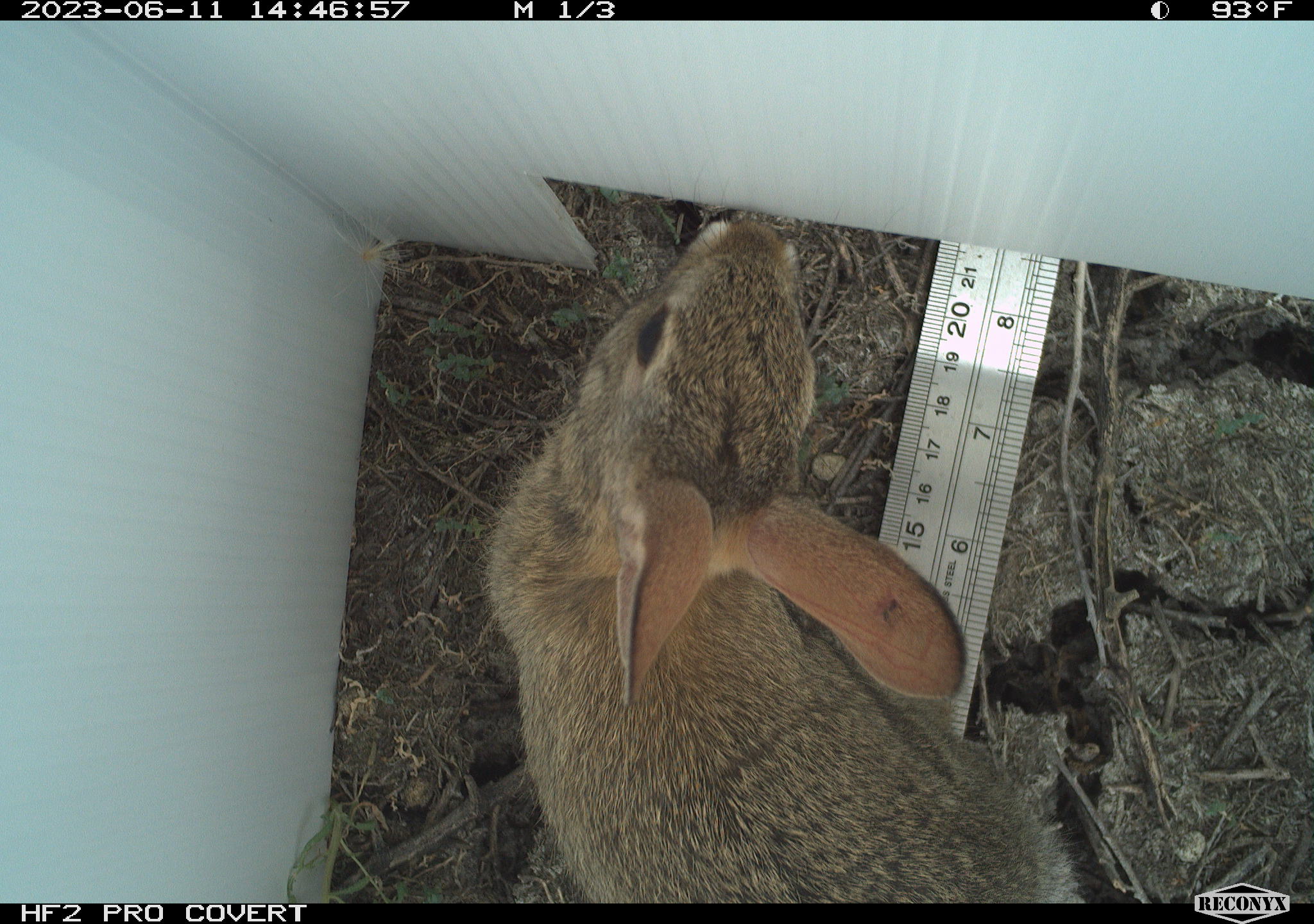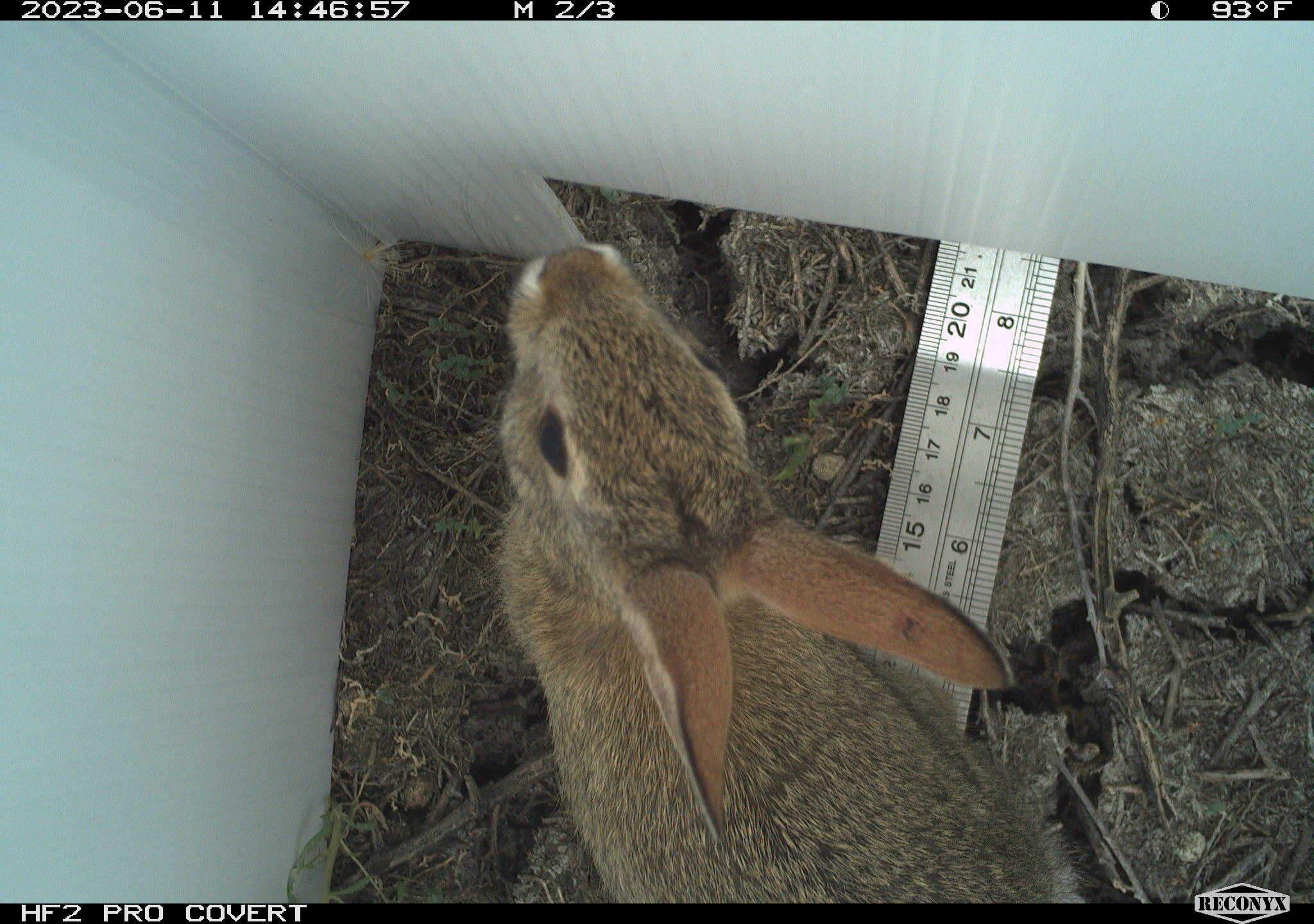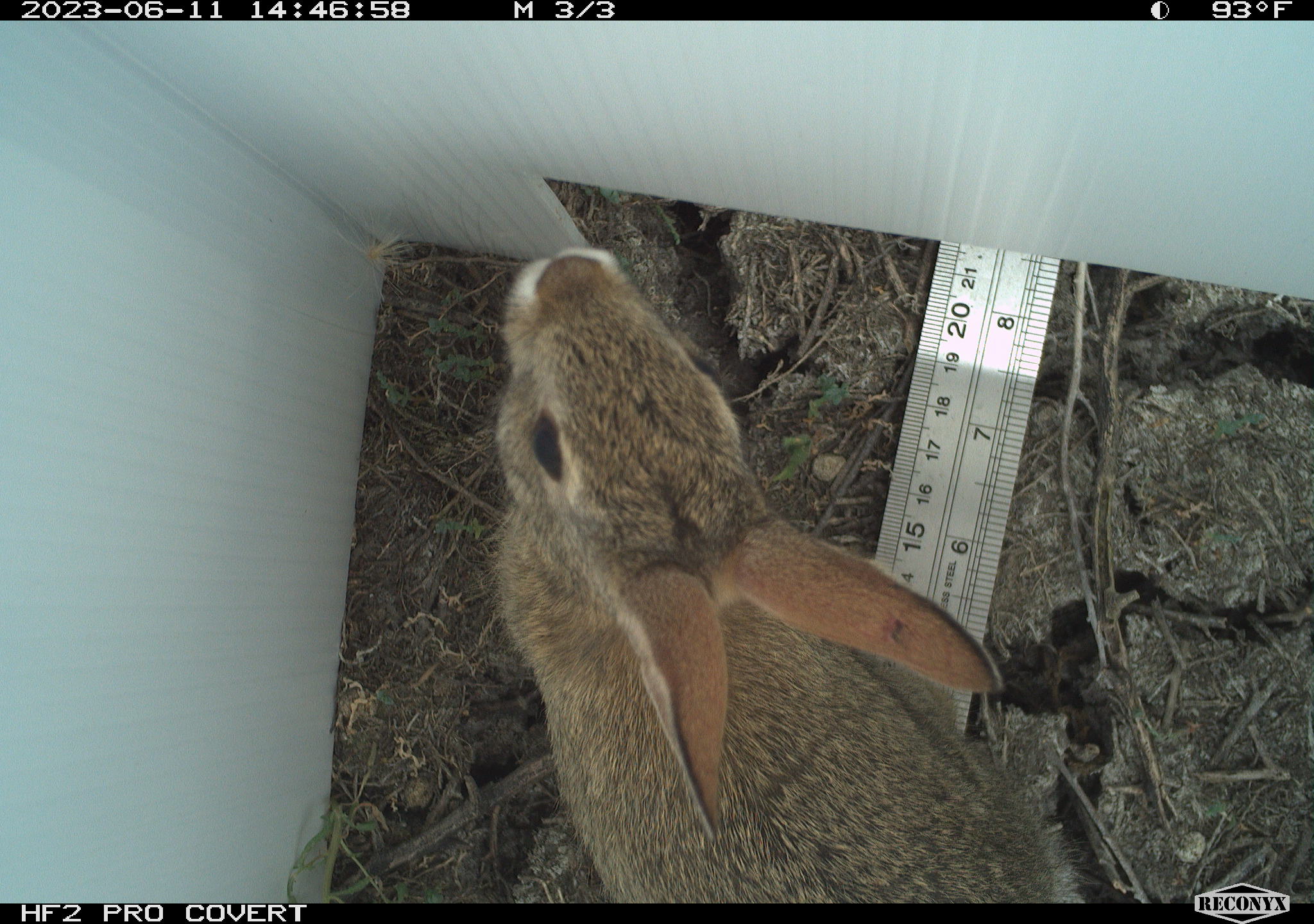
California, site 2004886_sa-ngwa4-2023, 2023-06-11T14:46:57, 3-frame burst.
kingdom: Animalia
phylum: Chordata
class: Mammalia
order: Lagomorpha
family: Leporidae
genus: Sylvilagus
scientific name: Sylvilagus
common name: cottontail rabbits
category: sylvilagus species